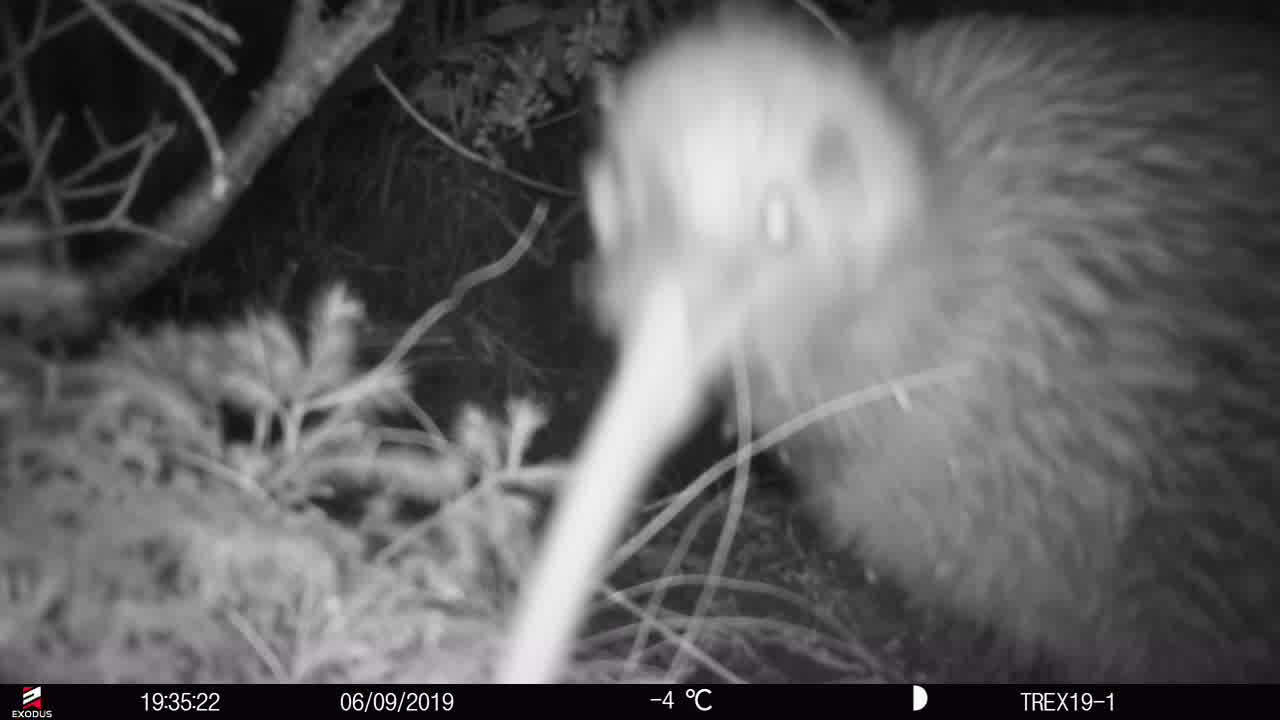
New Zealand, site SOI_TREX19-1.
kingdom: Animalia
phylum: Chordata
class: Aves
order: Apterygiformes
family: Apterygidae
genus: Apteryx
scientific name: Apteryx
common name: kiwi